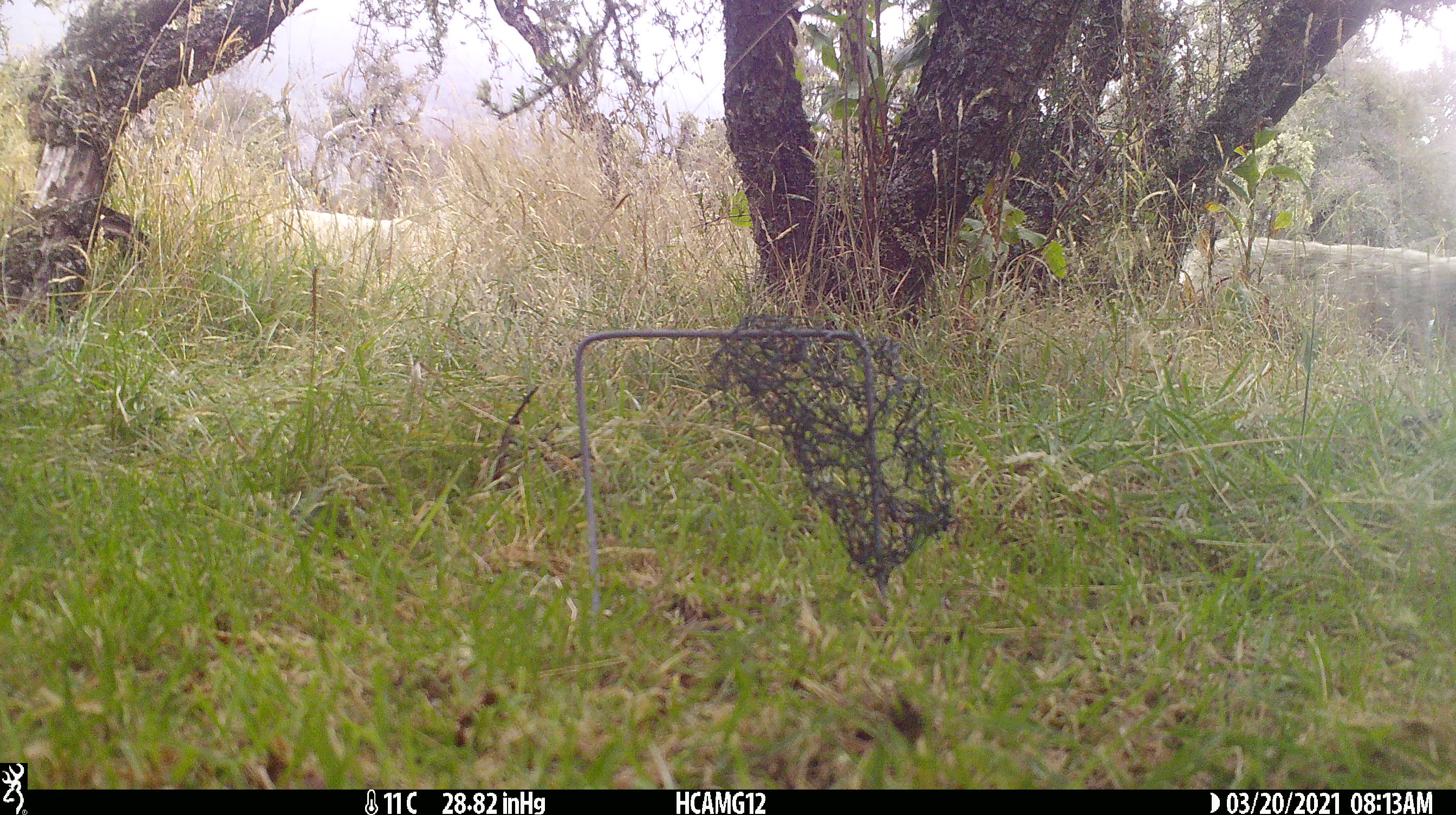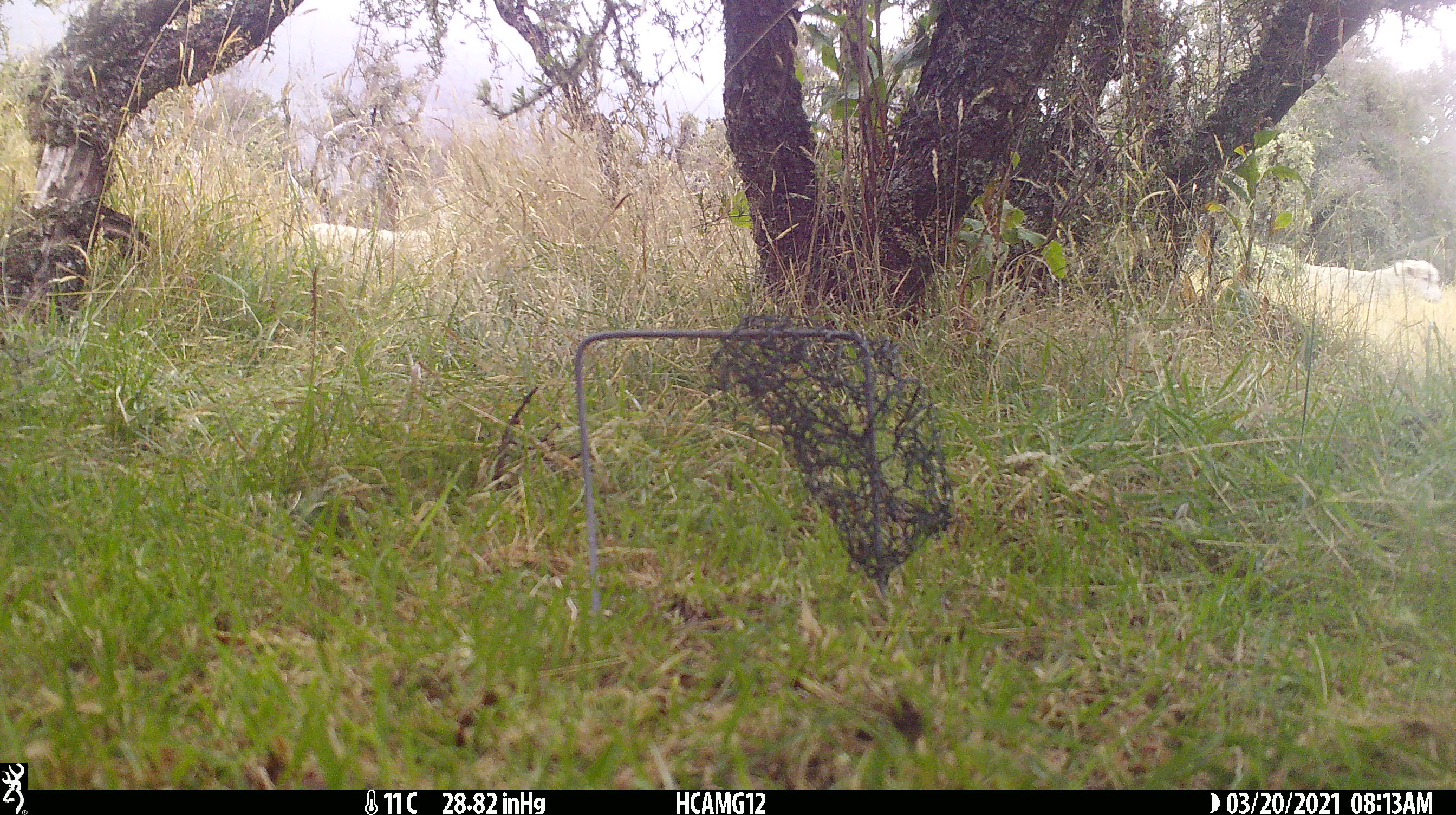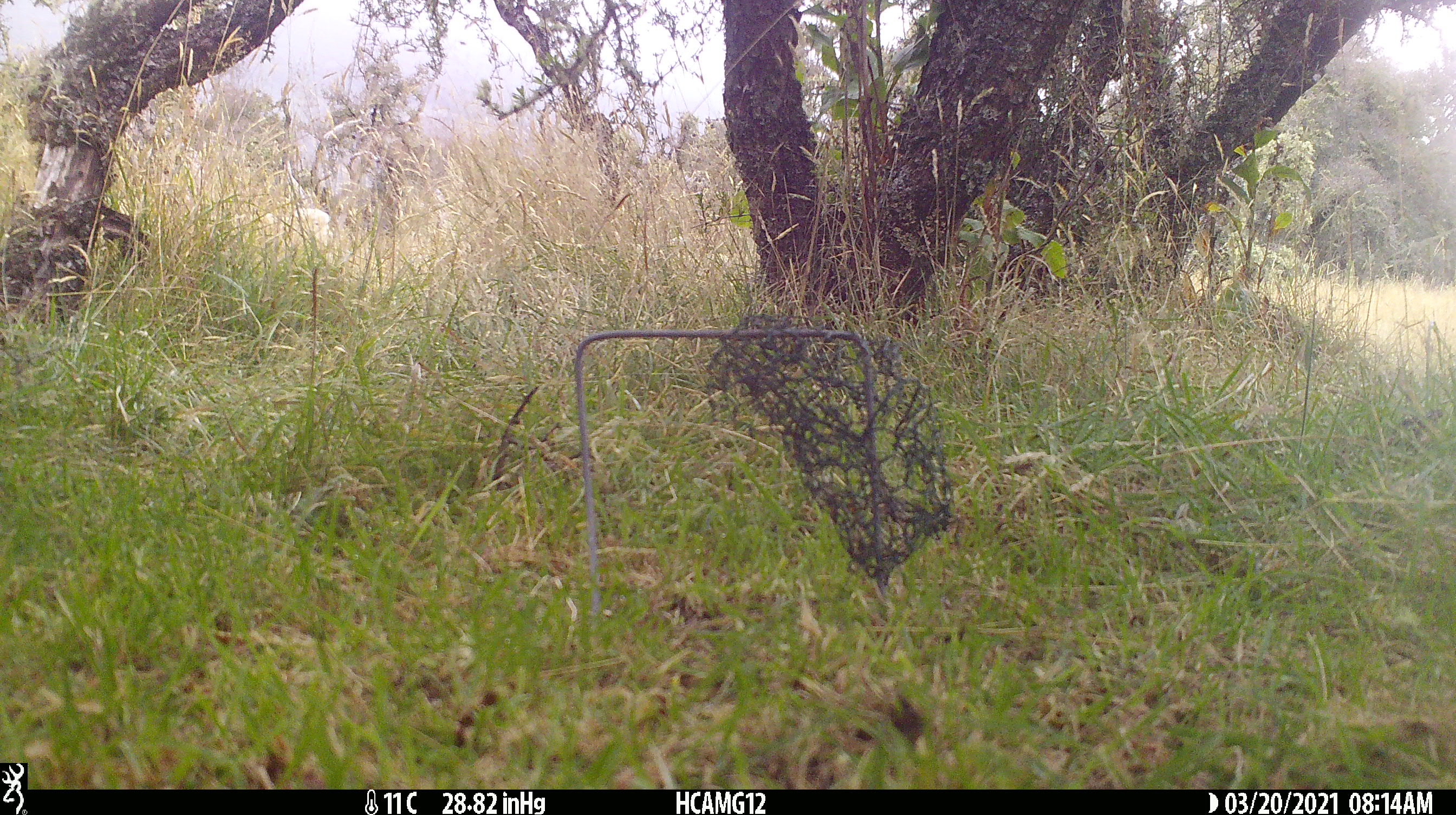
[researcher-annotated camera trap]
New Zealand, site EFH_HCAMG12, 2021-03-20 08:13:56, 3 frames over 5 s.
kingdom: Animalia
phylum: Chordata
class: Mammalia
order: Artiodactyla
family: Bovidae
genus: Ovis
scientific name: Ovis aries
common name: domestic sheep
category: sheep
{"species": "sheep (domestic sheep) (Ovis aries)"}